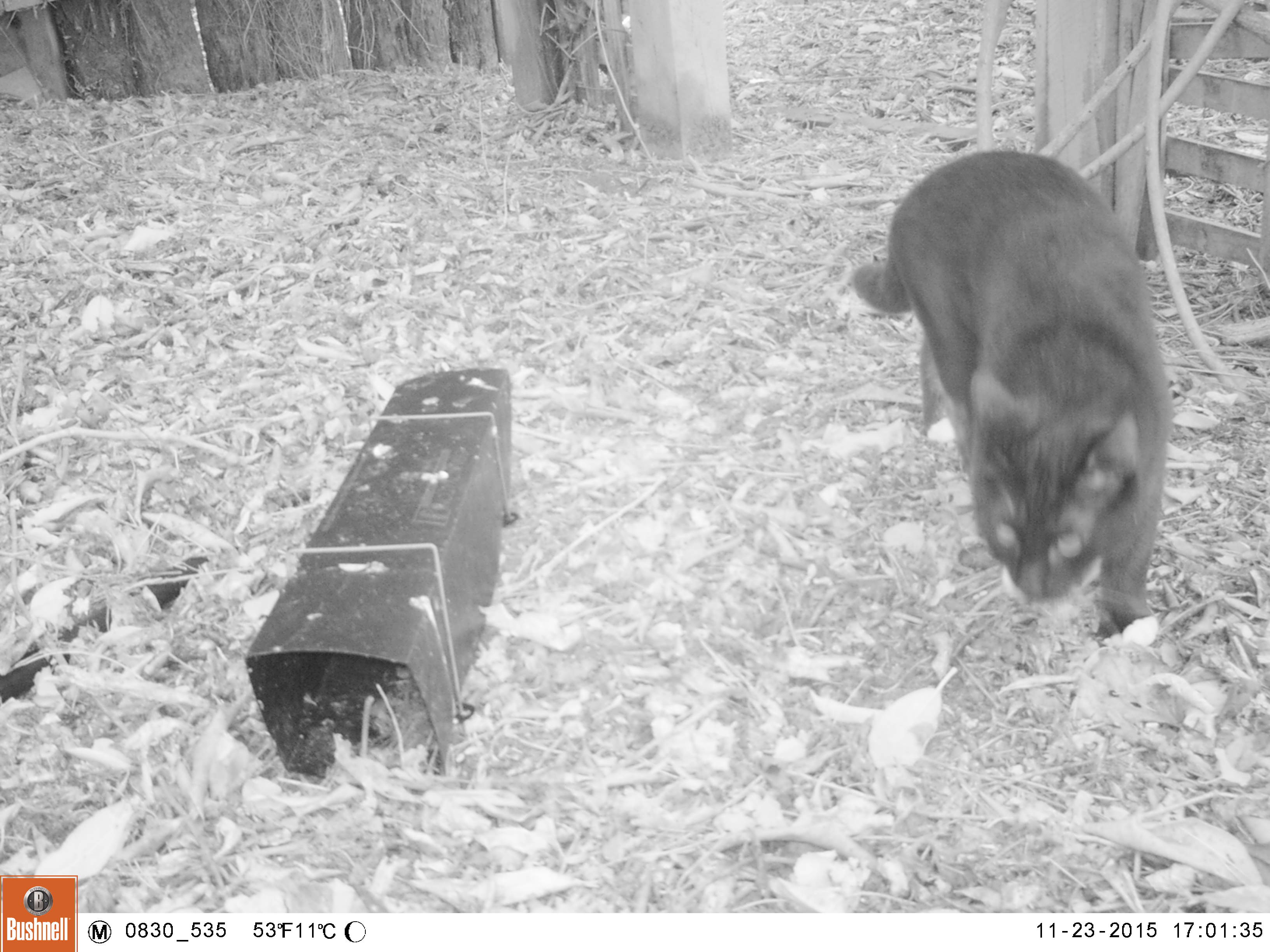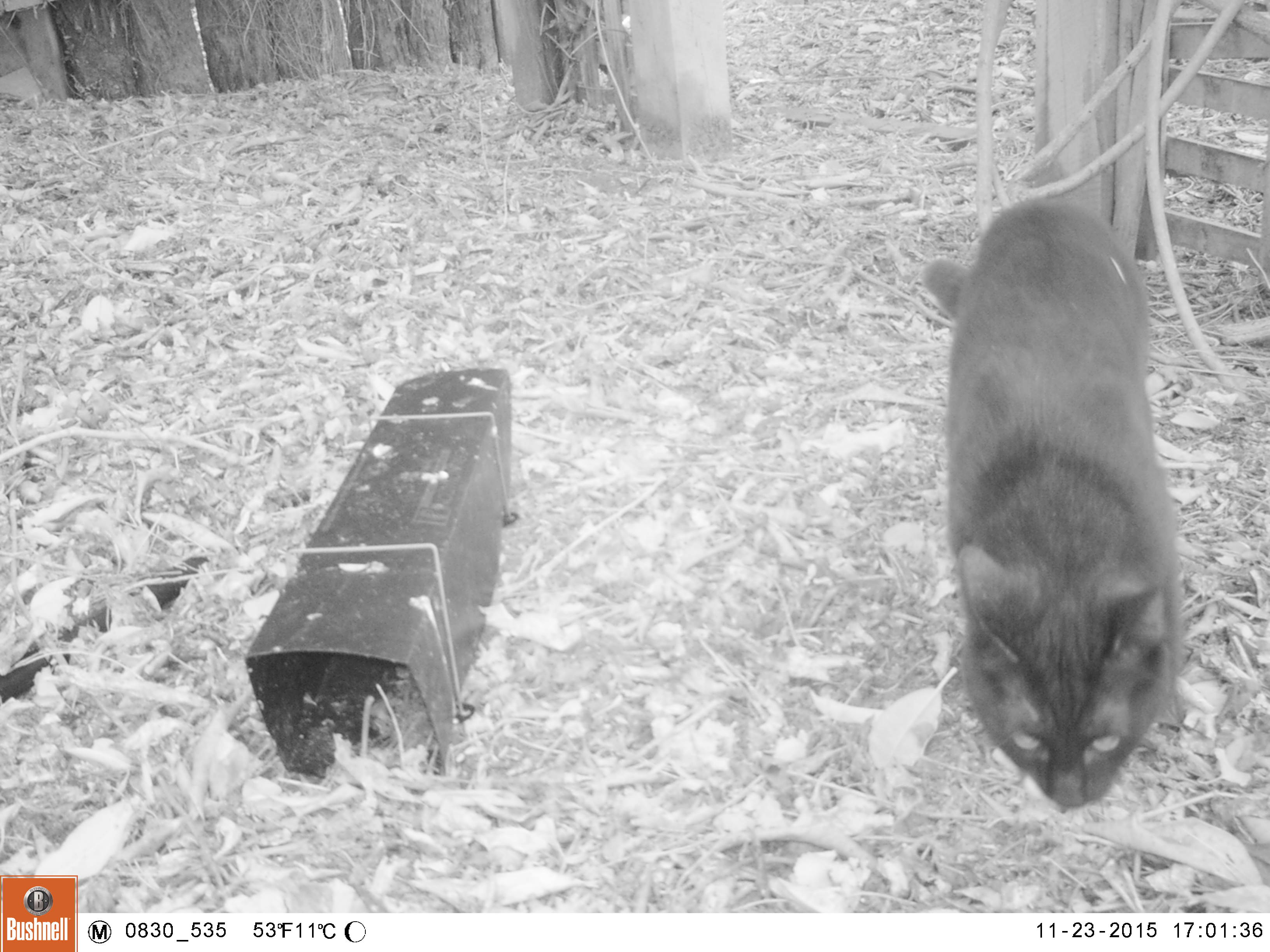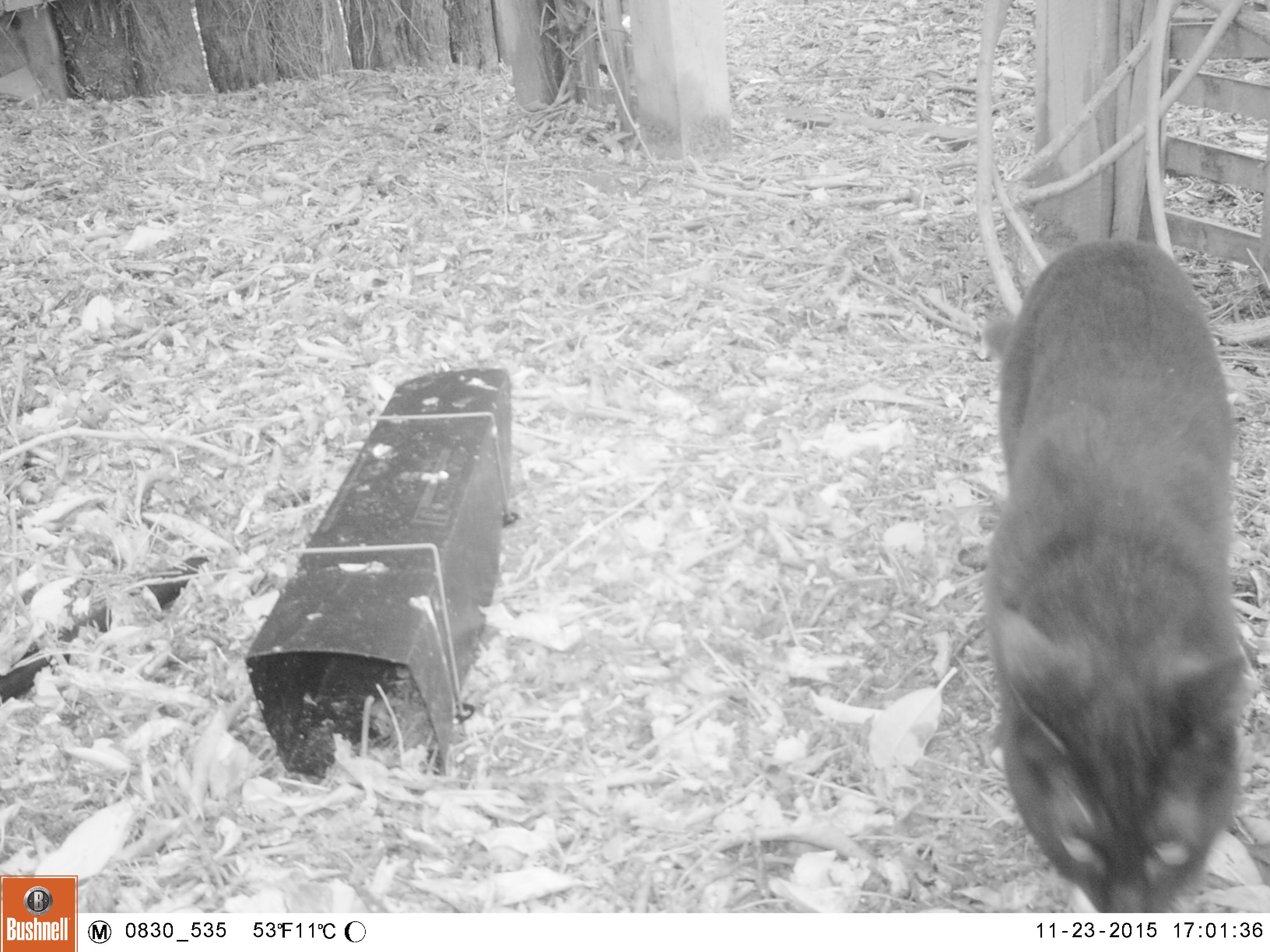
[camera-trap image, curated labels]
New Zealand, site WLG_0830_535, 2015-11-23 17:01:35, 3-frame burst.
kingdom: Animalia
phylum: Chordata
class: Mammalia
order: Carnivora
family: Felidae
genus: Felis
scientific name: Felis catus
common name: domestic cat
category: cat